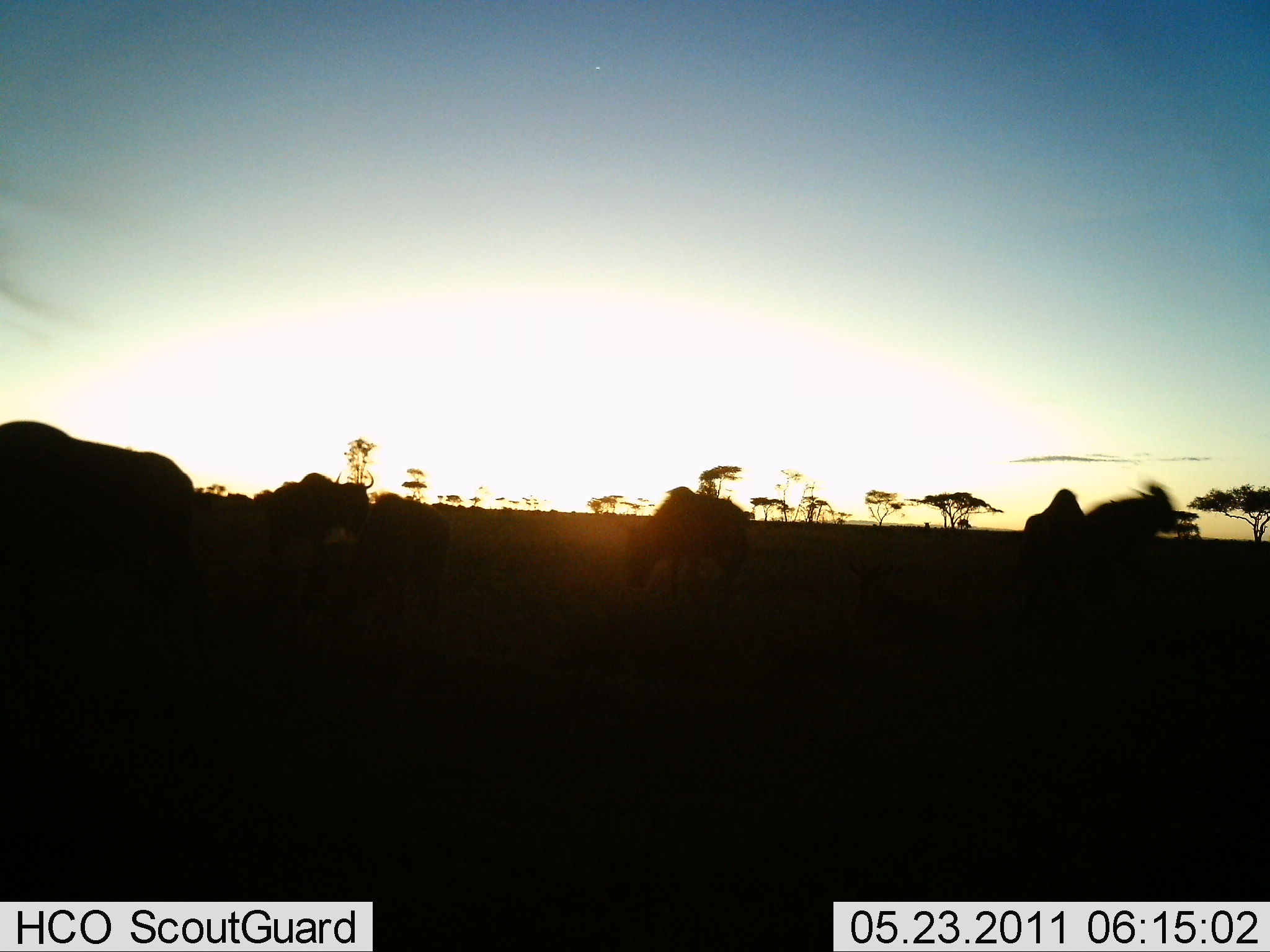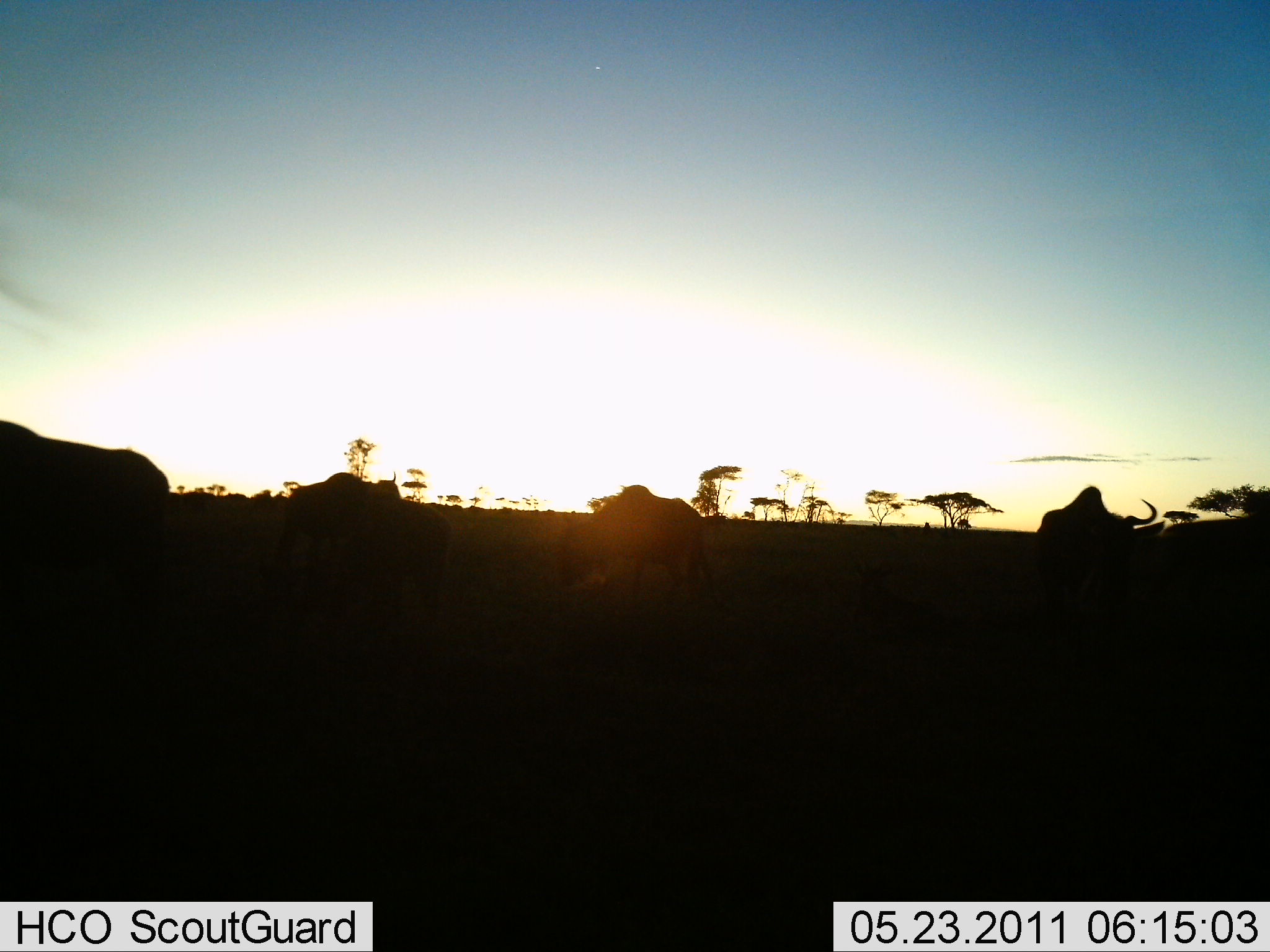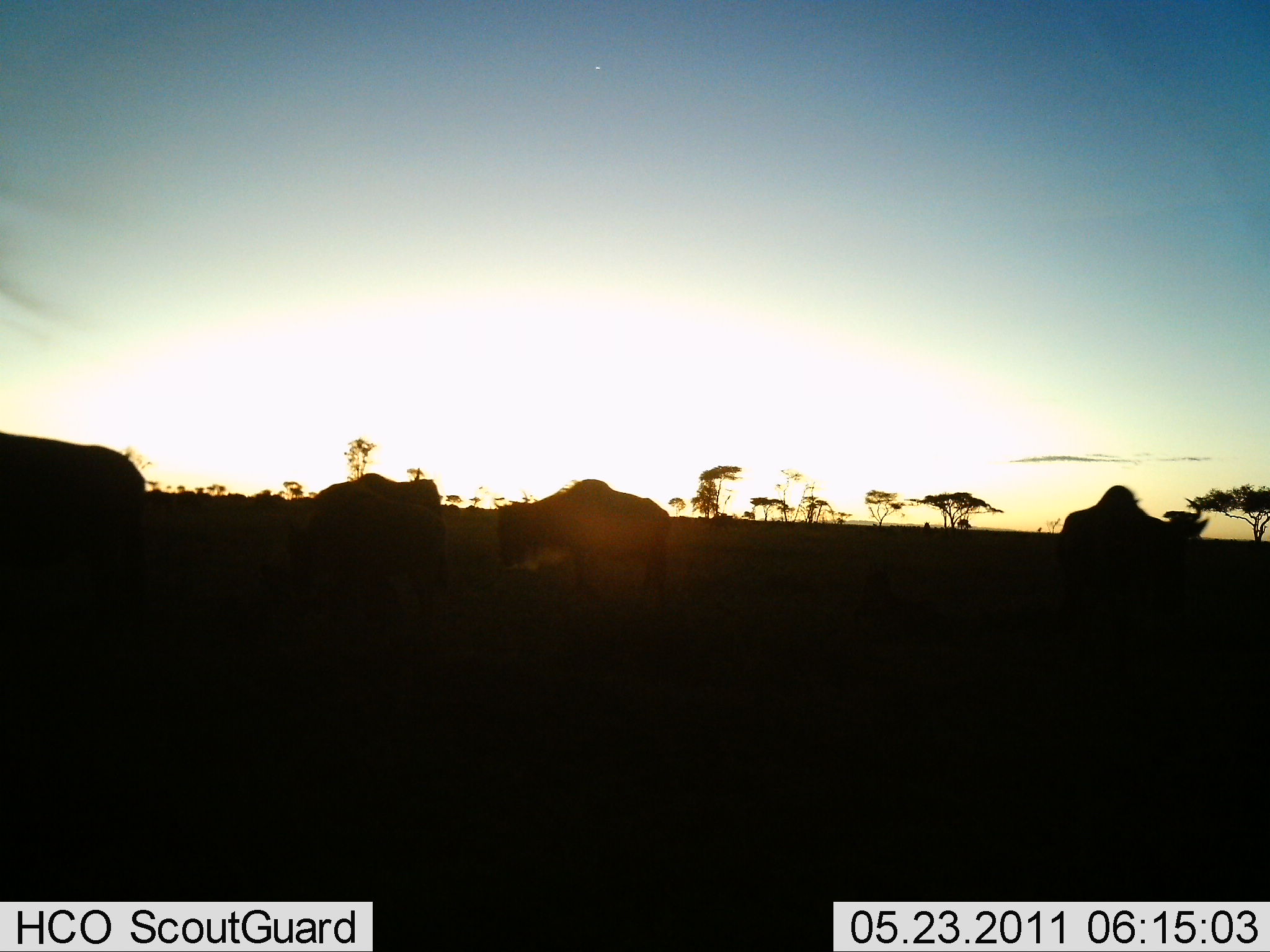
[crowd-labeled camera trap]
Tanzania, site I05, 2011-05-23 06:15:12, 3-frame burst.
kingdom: Animalia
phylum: Chordata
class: Mammalia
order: Artiodactyla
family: Bovidae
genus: Connochaetes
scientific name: Connochaetes taurinus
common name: blue wildebeest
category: wildebeest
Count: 6.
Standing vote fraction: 14%.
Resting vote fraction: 7%.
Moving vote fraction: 71%.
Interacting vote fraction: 7%.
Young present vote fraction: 0%.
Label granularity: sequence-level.